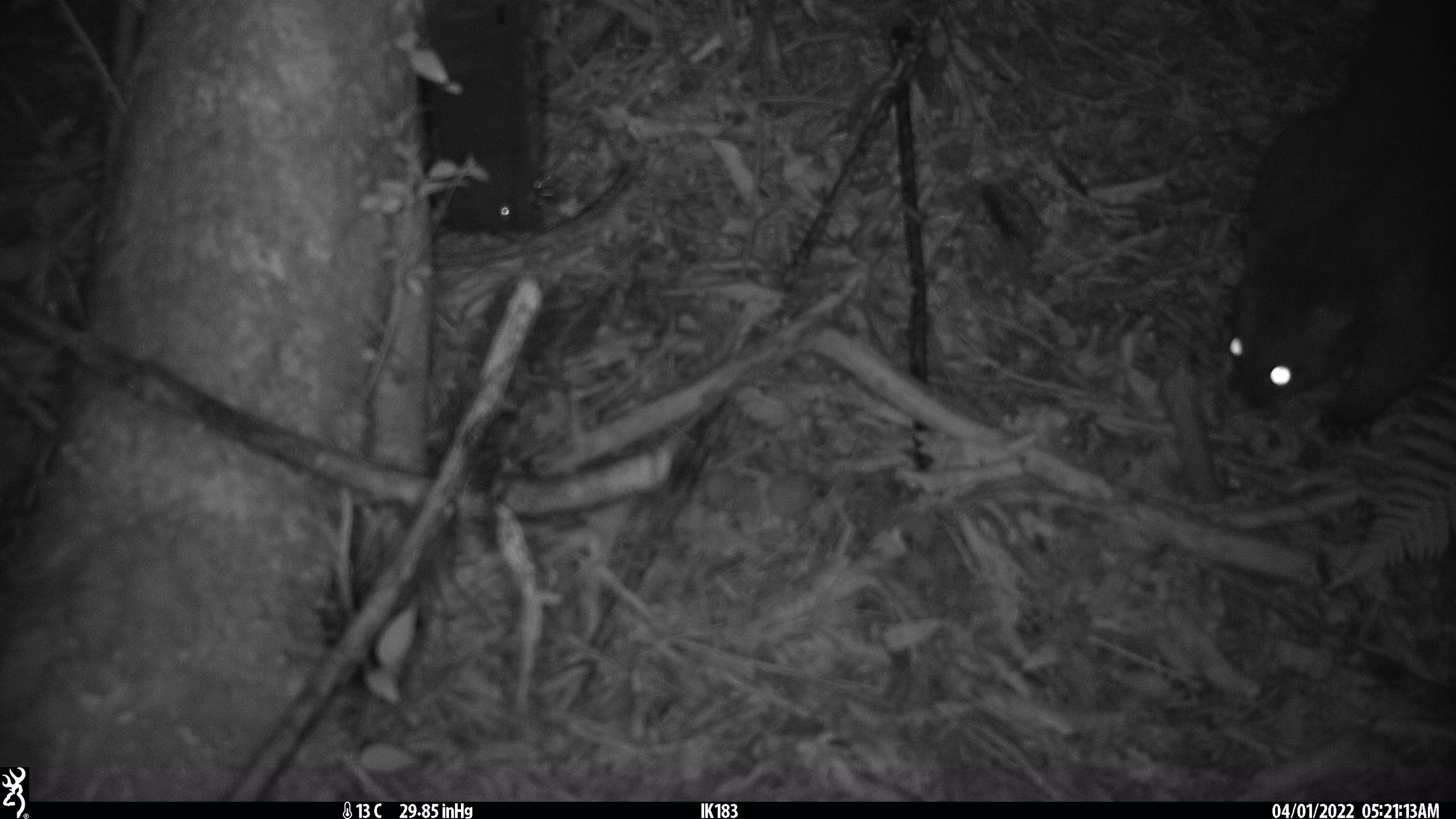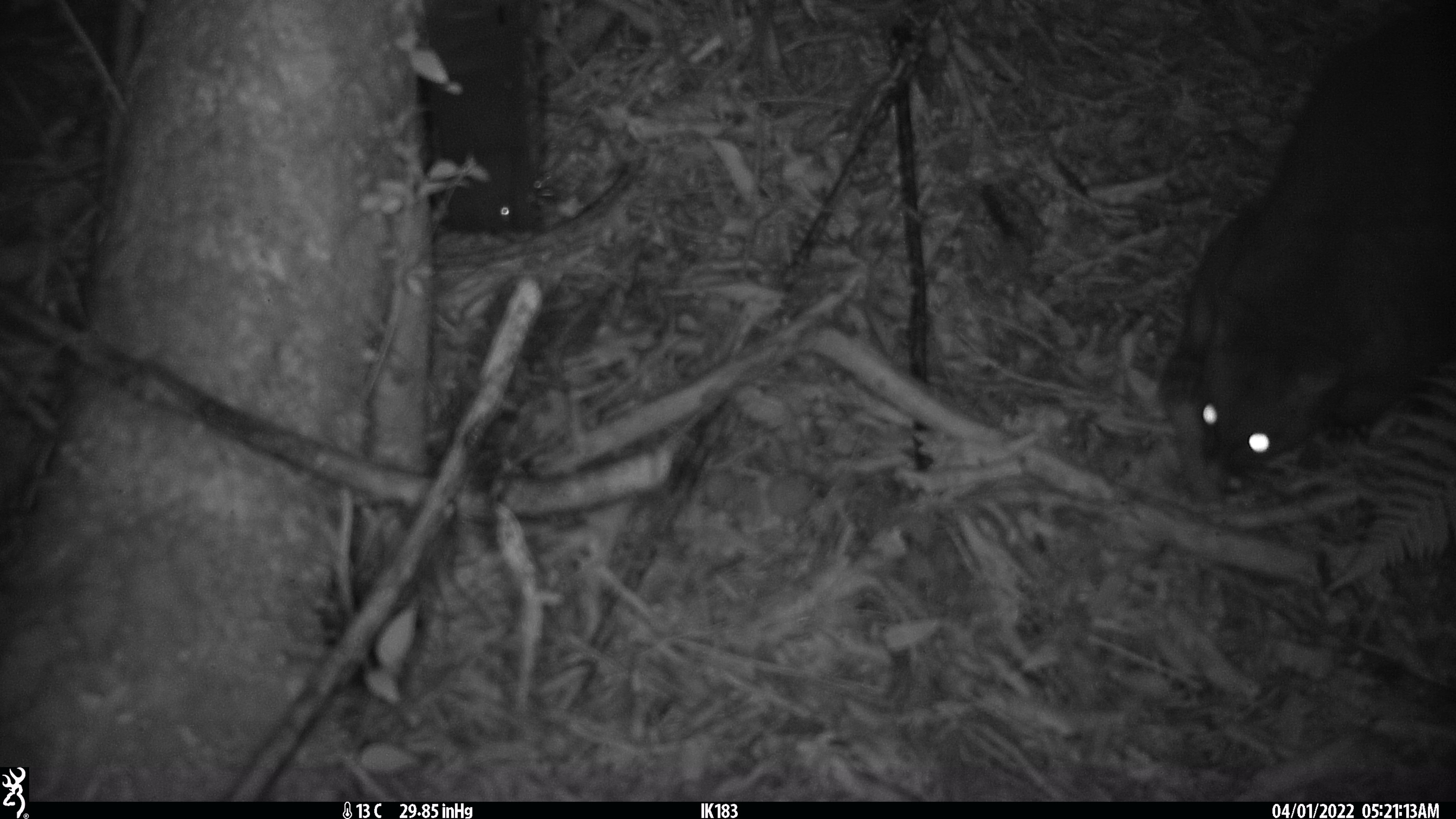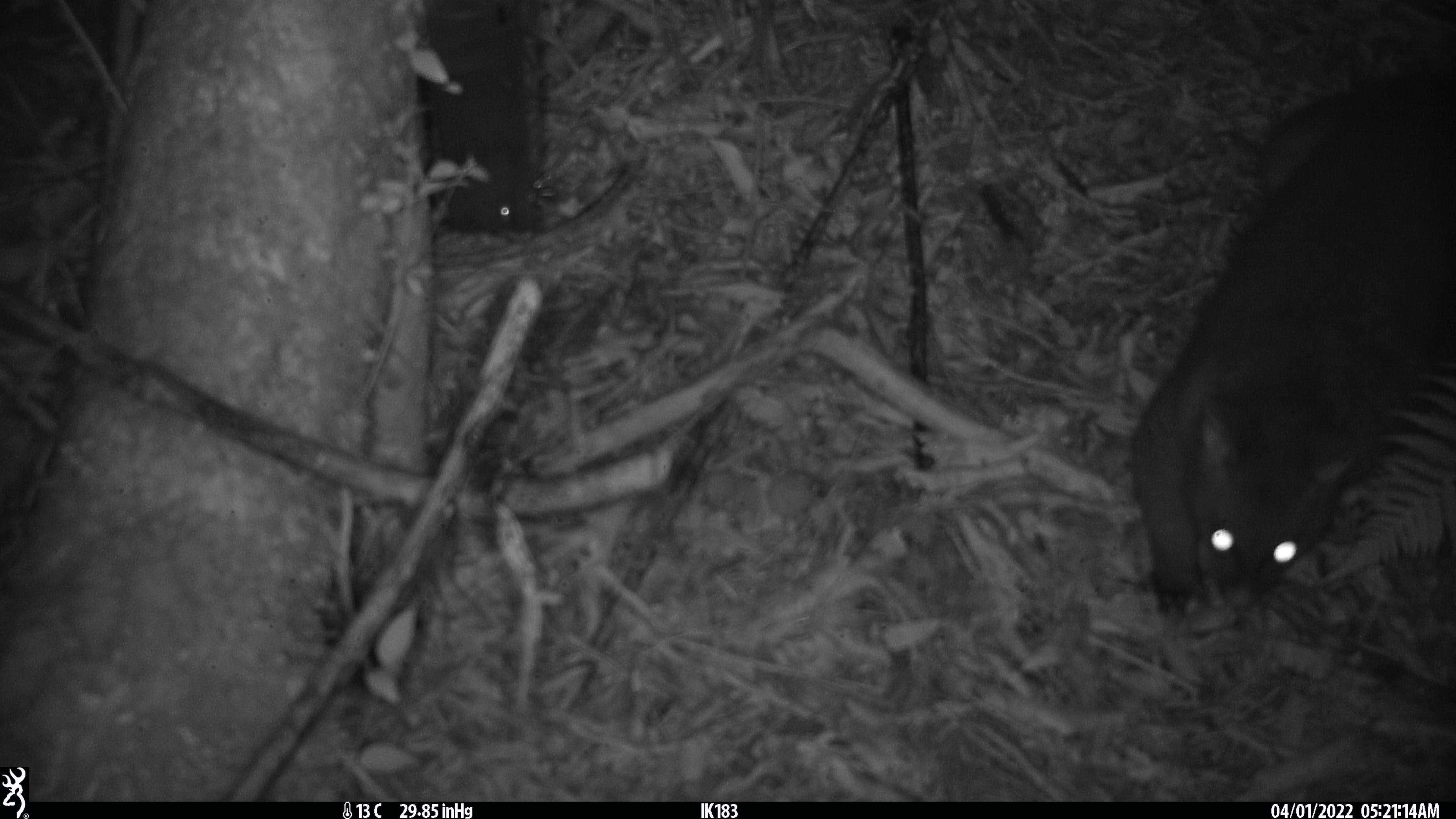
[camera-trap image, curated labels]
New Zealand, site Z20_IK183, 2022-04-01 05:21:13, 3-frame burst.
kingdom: Animalia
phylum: Chordata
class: Mammalia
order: Diprotodontia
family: Phalangeridae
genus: Trichosurus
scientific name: Trichosurus vulpecula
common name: common brushtail possum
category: possum